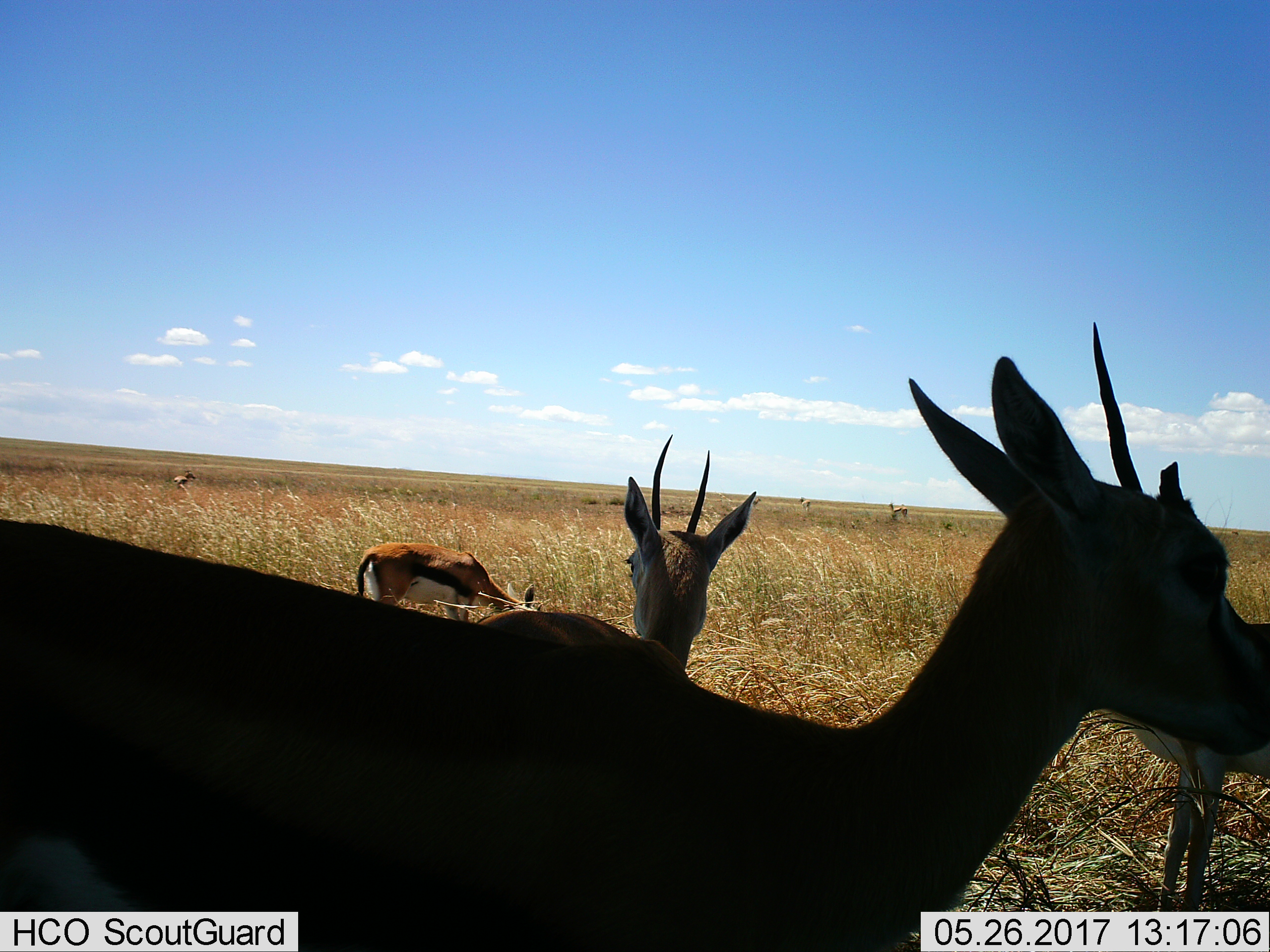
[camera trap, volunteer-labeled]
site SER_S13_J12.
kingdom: Animalia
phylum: Chordata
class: Mammalia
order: Artiodactyla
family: Bovidae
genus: Eudorcas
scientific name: Eudorcas thomsonii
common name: thomson's gazelle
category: gazellethomsons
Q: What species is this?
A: Gazellethomsons (thomson's gazelle) (Eudorcas thomsonii).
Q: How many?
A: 7.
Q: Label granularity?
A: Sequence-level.